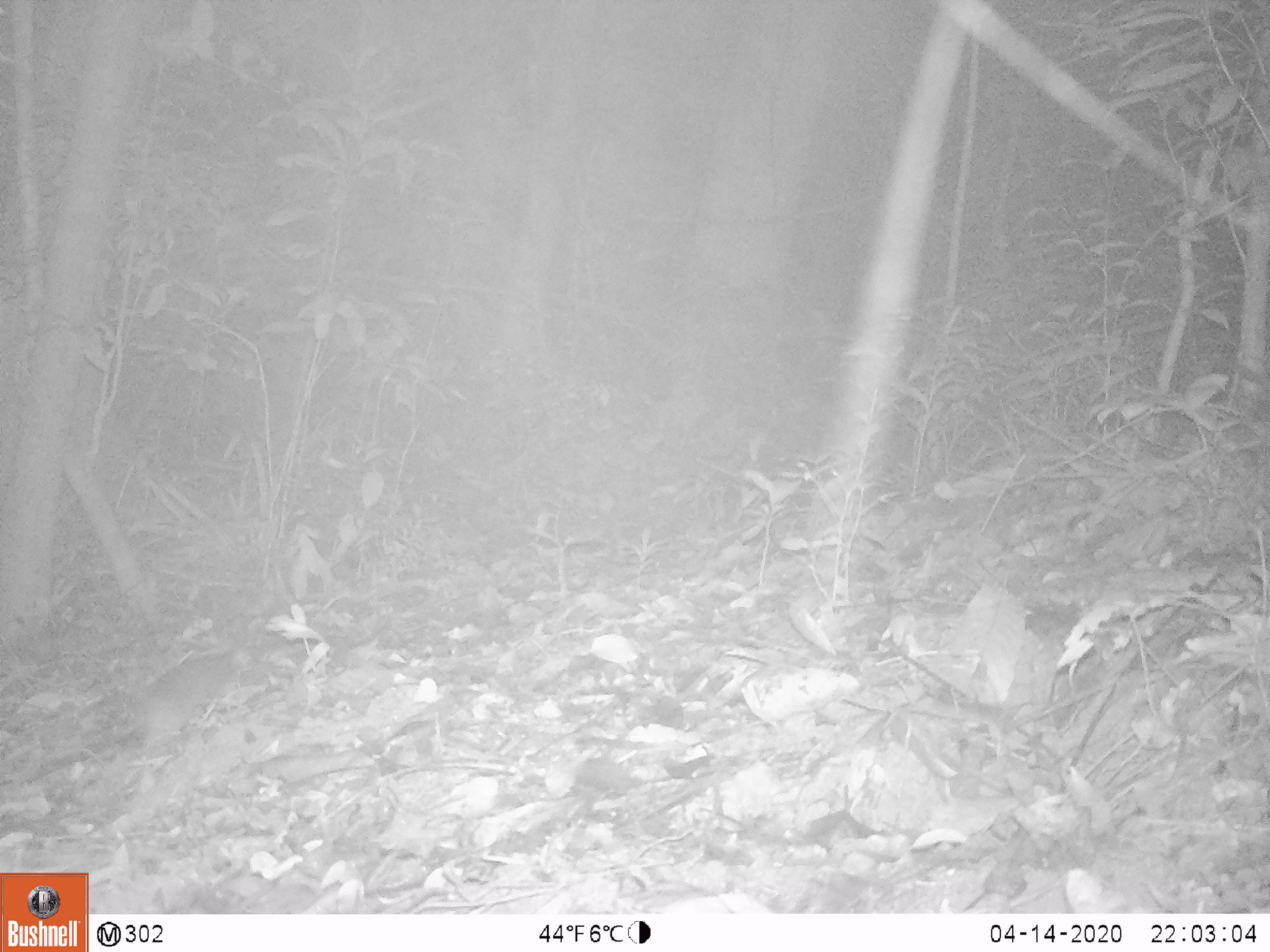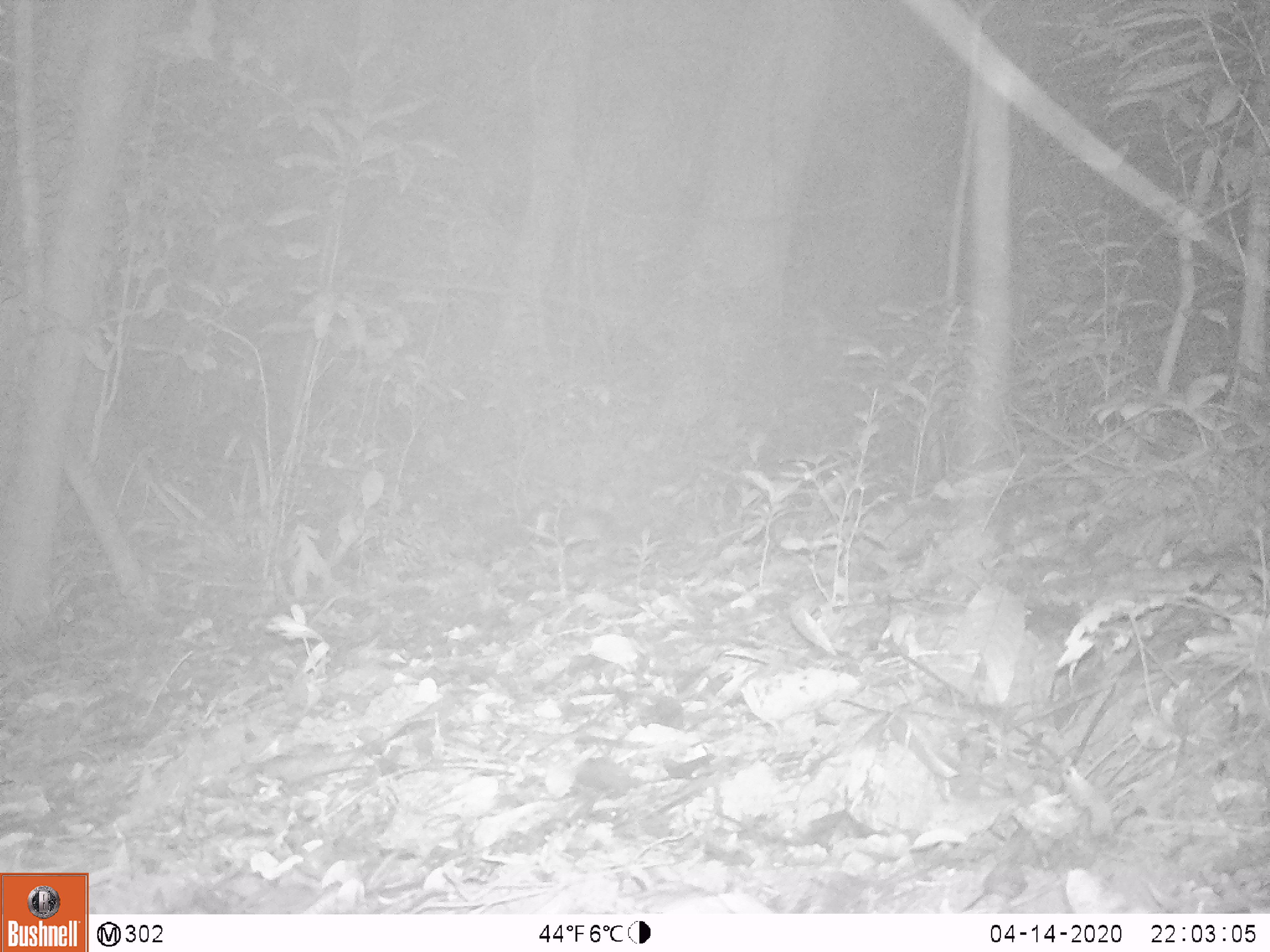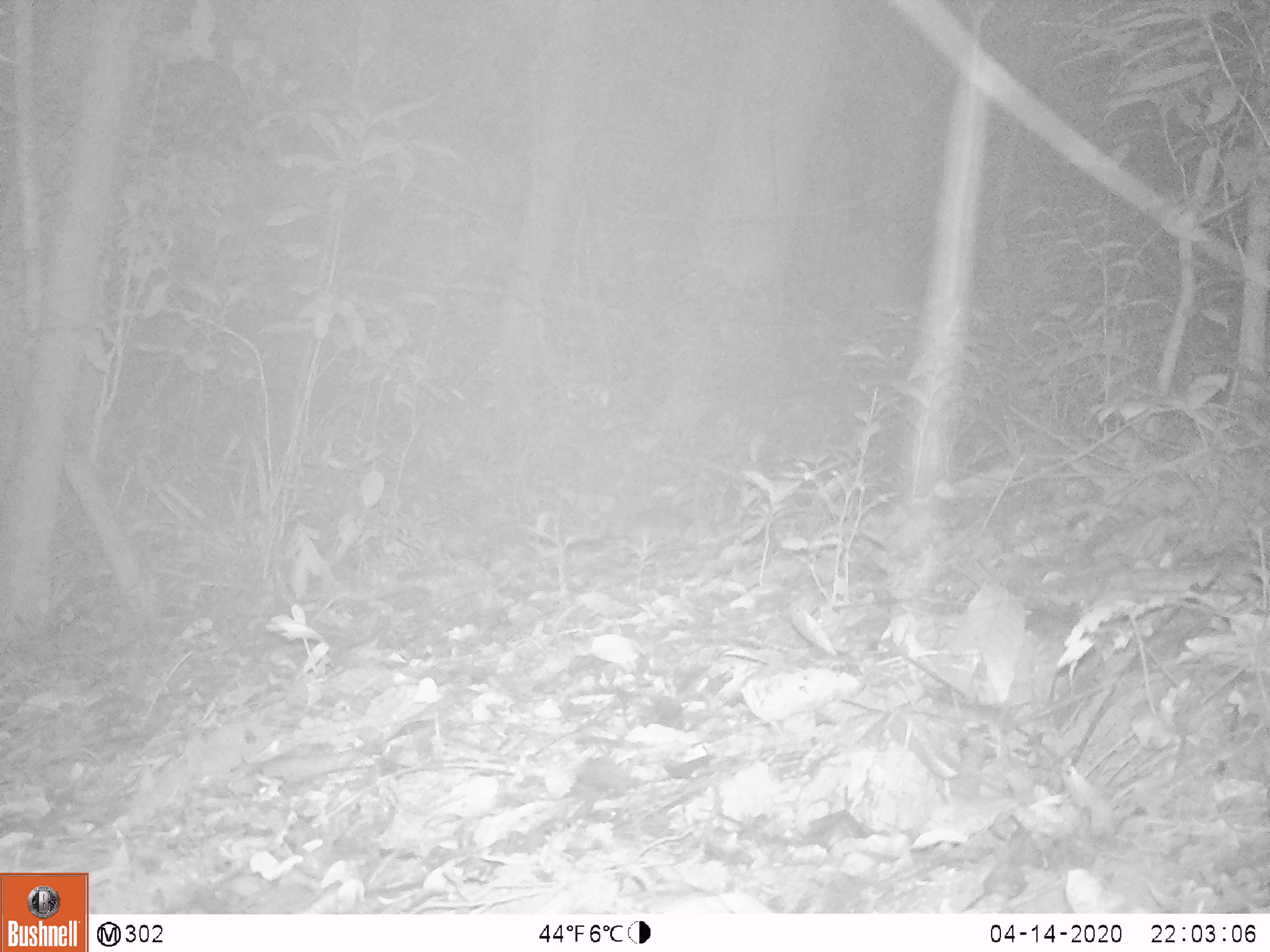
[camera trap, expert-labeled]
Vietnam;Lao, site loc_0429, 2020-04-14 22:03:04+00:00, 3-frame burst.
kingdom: Animalia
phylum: Chordata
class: Mammalia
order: Rodentia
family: Muridae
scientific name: Muridae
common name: old-world mice and rats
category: unidentified murid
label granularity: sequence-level